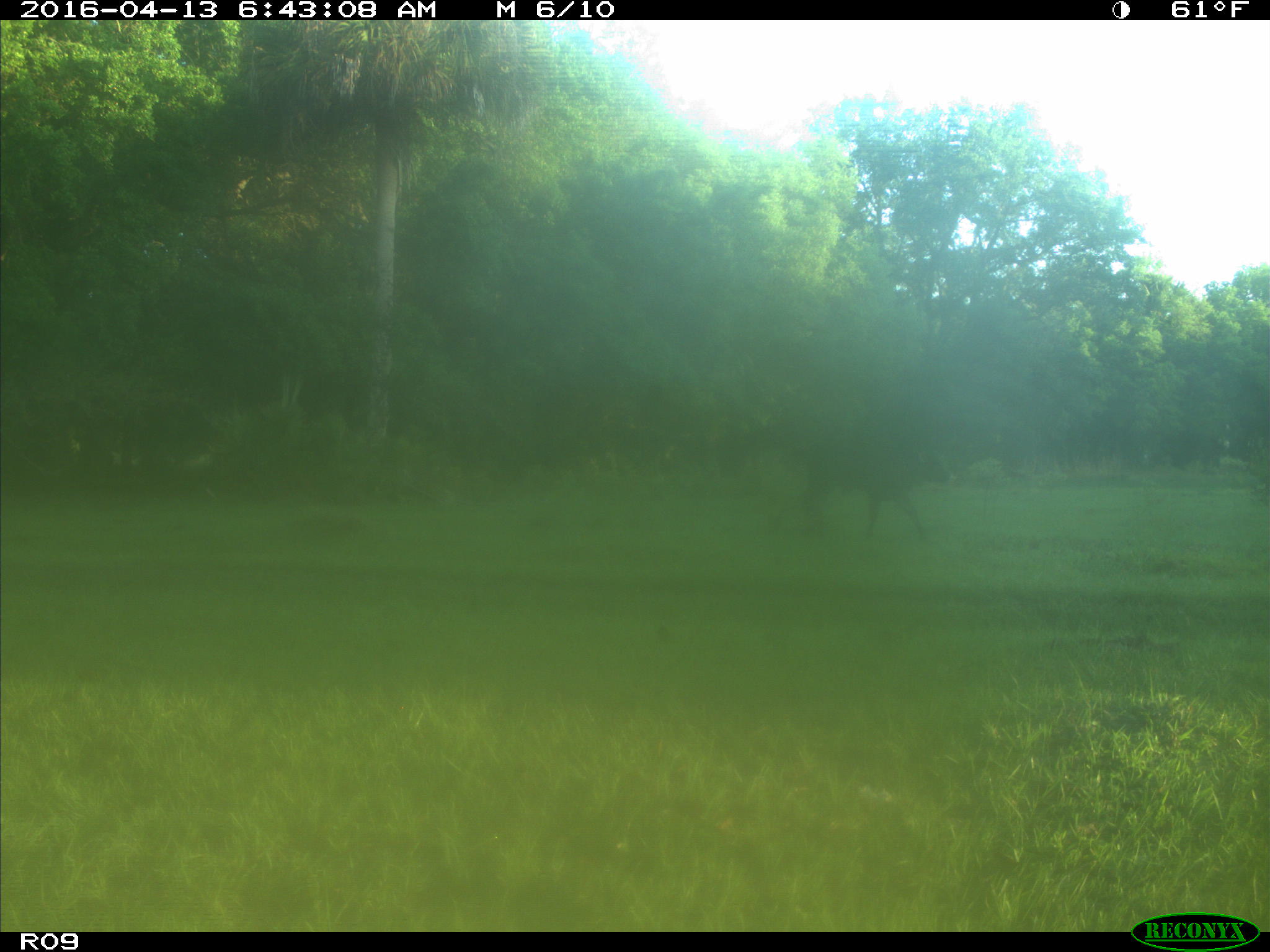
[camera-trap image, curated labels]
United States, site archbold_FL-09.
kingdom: Animalia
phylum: Chordata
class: Mammalia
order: Artiodactyla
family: Bovidae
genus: Bos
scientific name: Bos taurus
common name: domestic cow